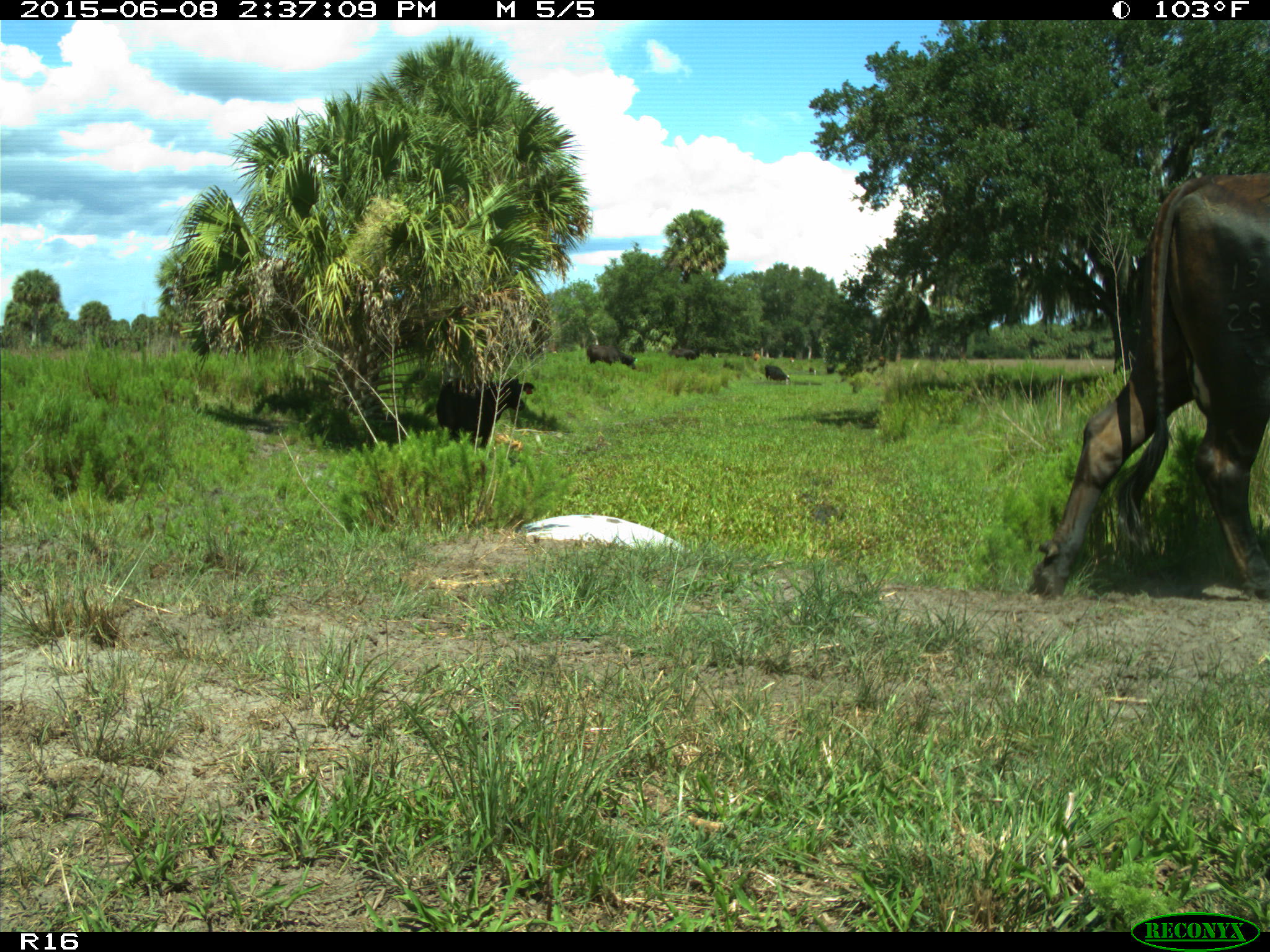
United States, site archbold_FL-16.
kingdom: Animalia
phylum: Chordata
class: Mammalia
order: Artiodactyla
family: Bovidae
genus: Bos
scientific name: Bos taurus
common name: domestic cow